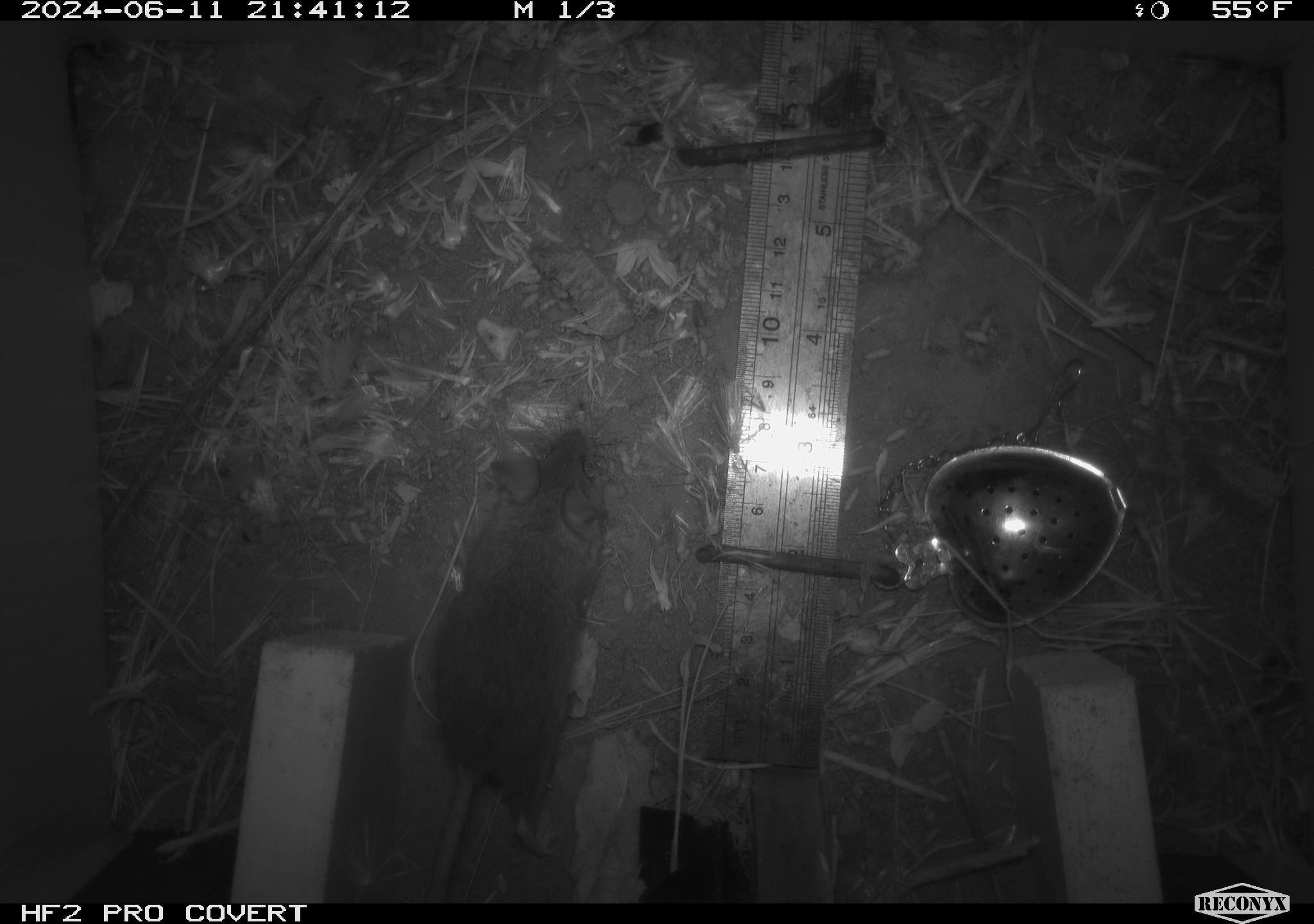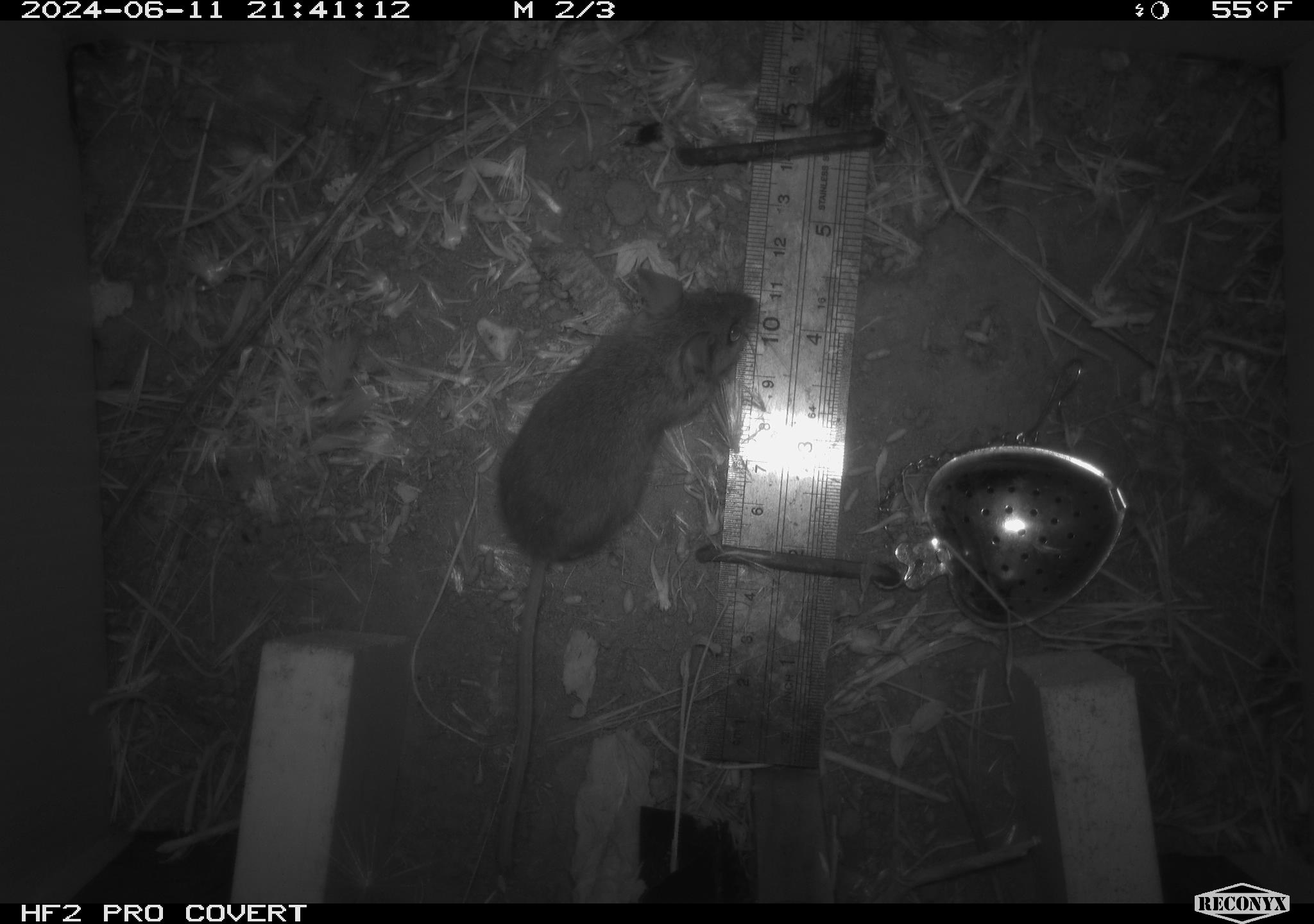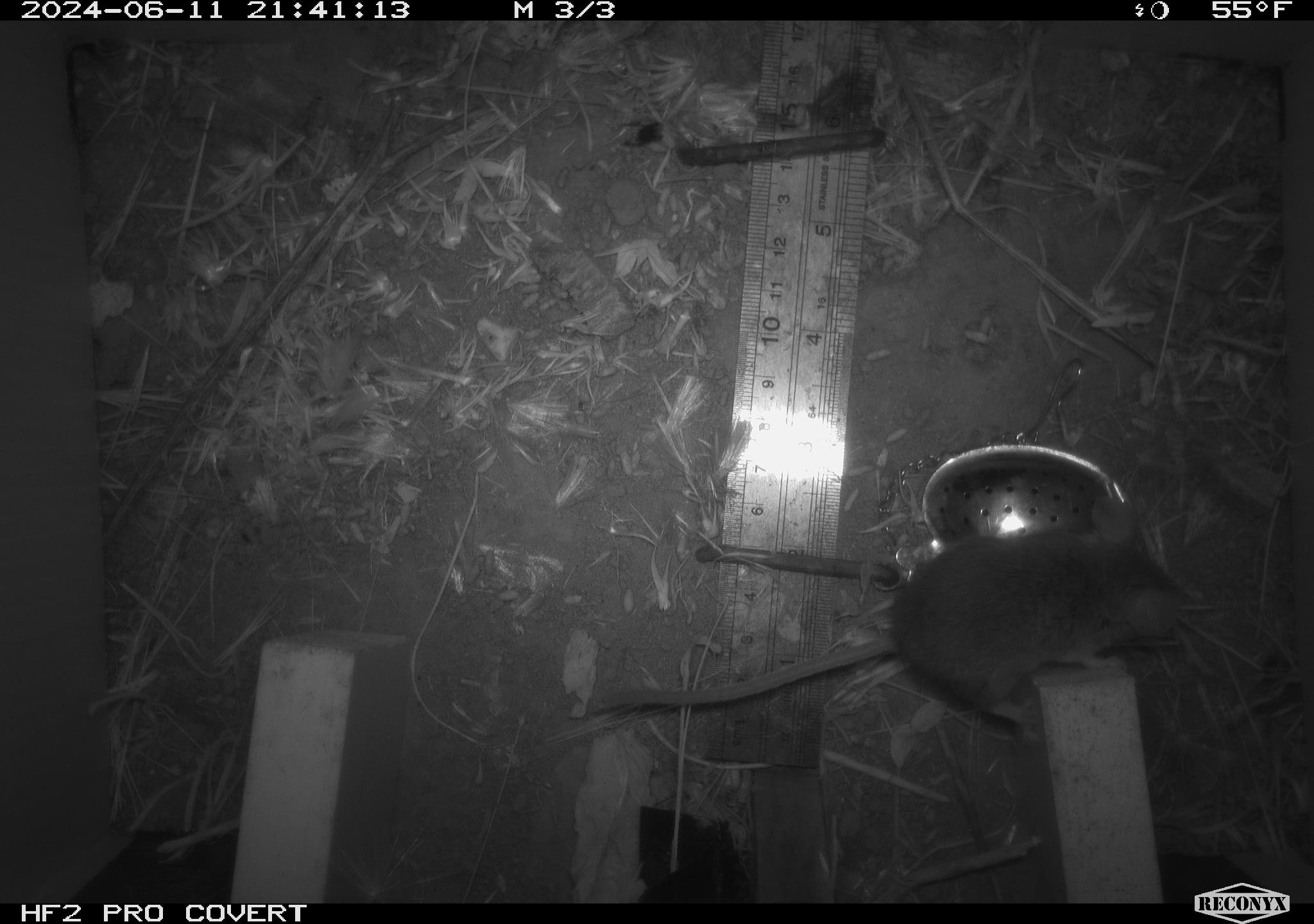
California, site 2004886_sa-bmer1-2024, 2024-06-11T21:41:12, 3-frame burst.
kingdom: Animalia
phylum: Chordata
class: Mammalia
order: Rodentia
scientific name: Rodentia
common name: mouse species